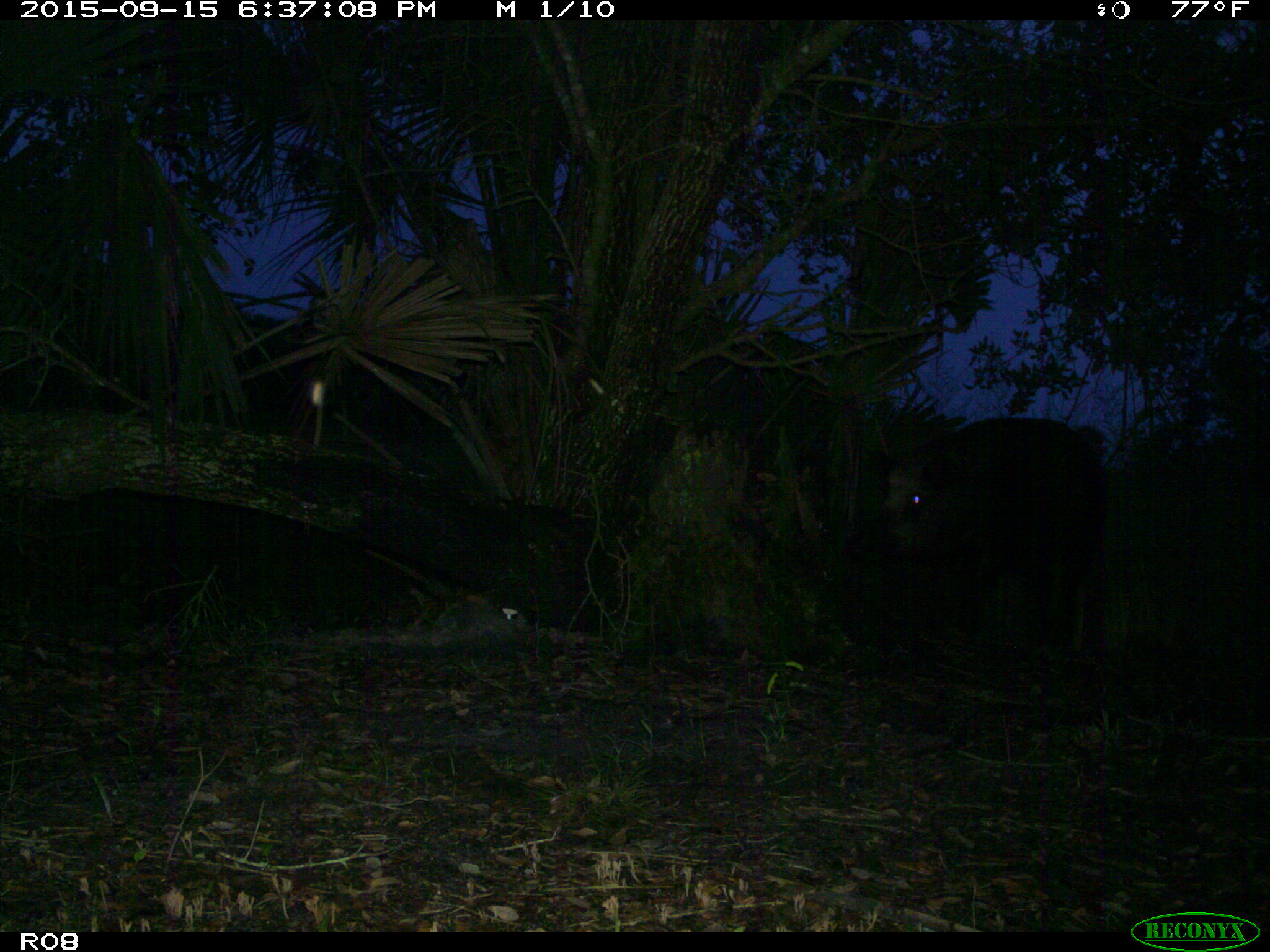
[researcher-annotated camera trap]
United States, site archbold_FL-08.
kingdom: Animalia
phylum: Chordata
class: Mammalia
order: Artiodactyla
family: Suidae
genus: Sus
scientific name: Sus scrofa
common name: wild boar